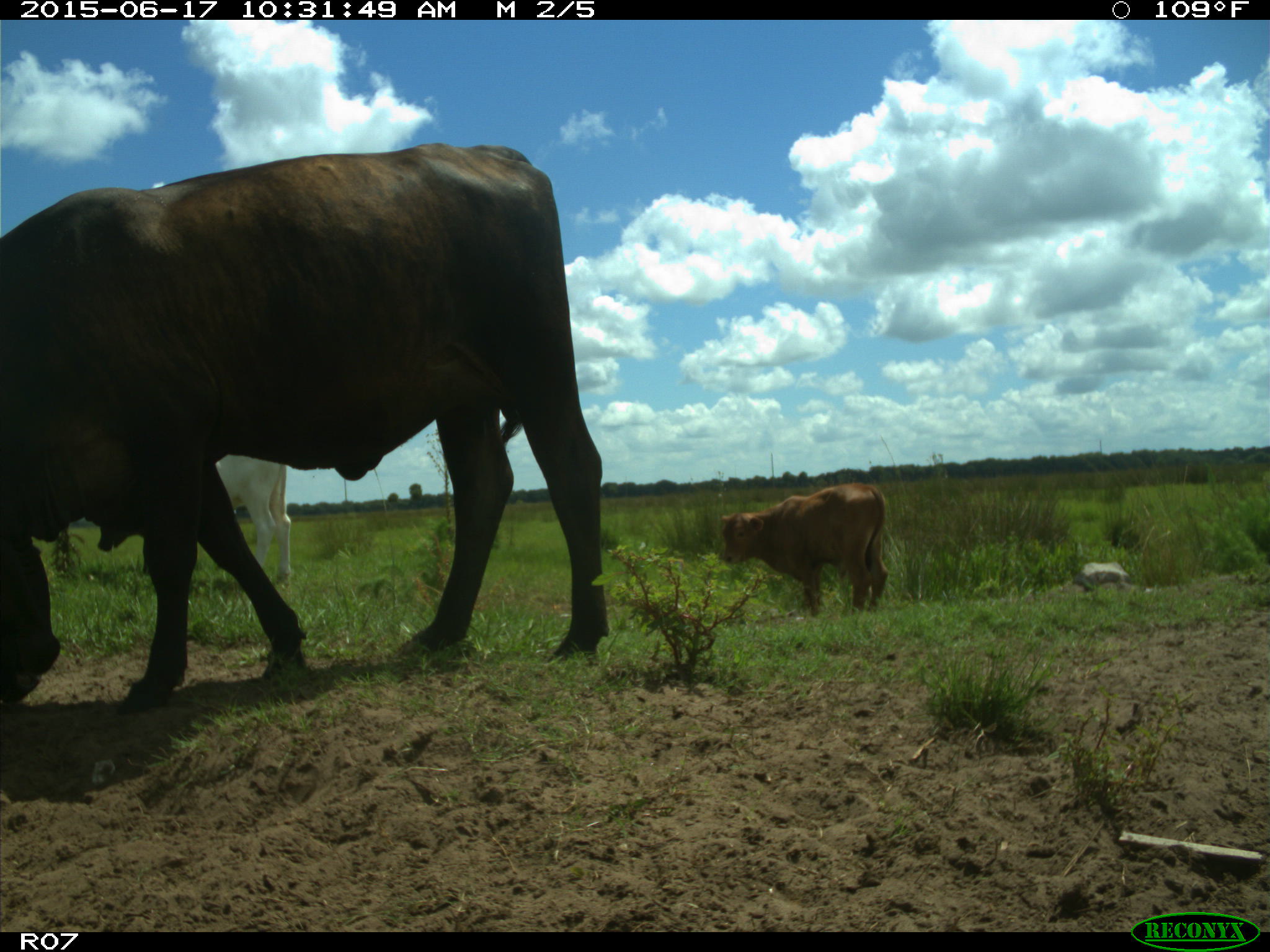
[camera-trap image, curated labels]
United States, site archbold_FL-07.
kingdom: Animalia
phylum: Chordata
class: Mammalia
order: Artiodactyla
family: Bovidae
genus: Bos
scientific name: Bos taurus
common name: domestic cow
Bos taurus (domestic cow).